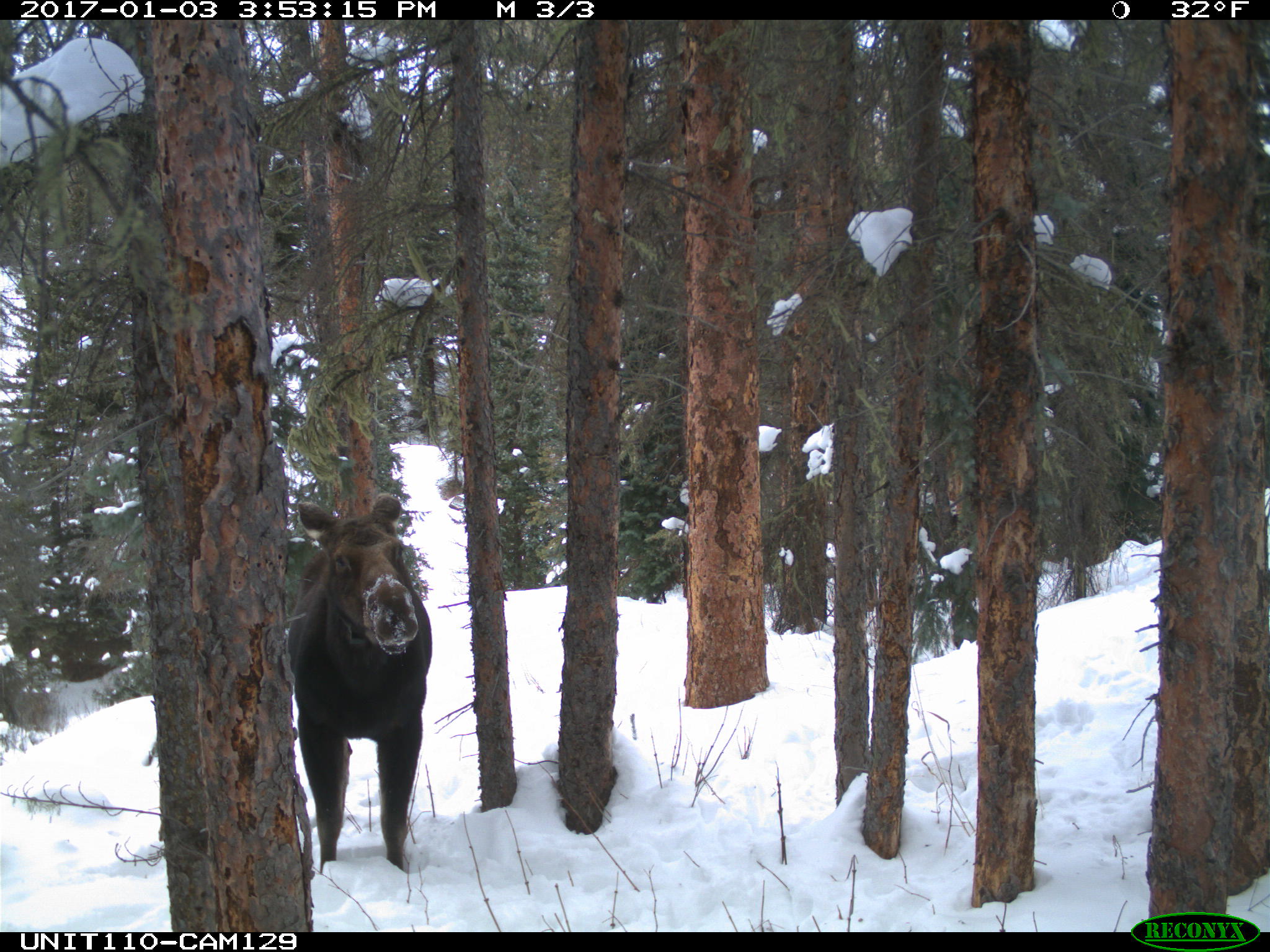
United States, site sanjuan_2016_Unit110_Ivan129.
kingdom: Animalia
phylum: Chordata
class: Mammalia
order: Artiodactyla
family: Cervidae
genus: Alces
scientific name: Alces alces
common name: moose